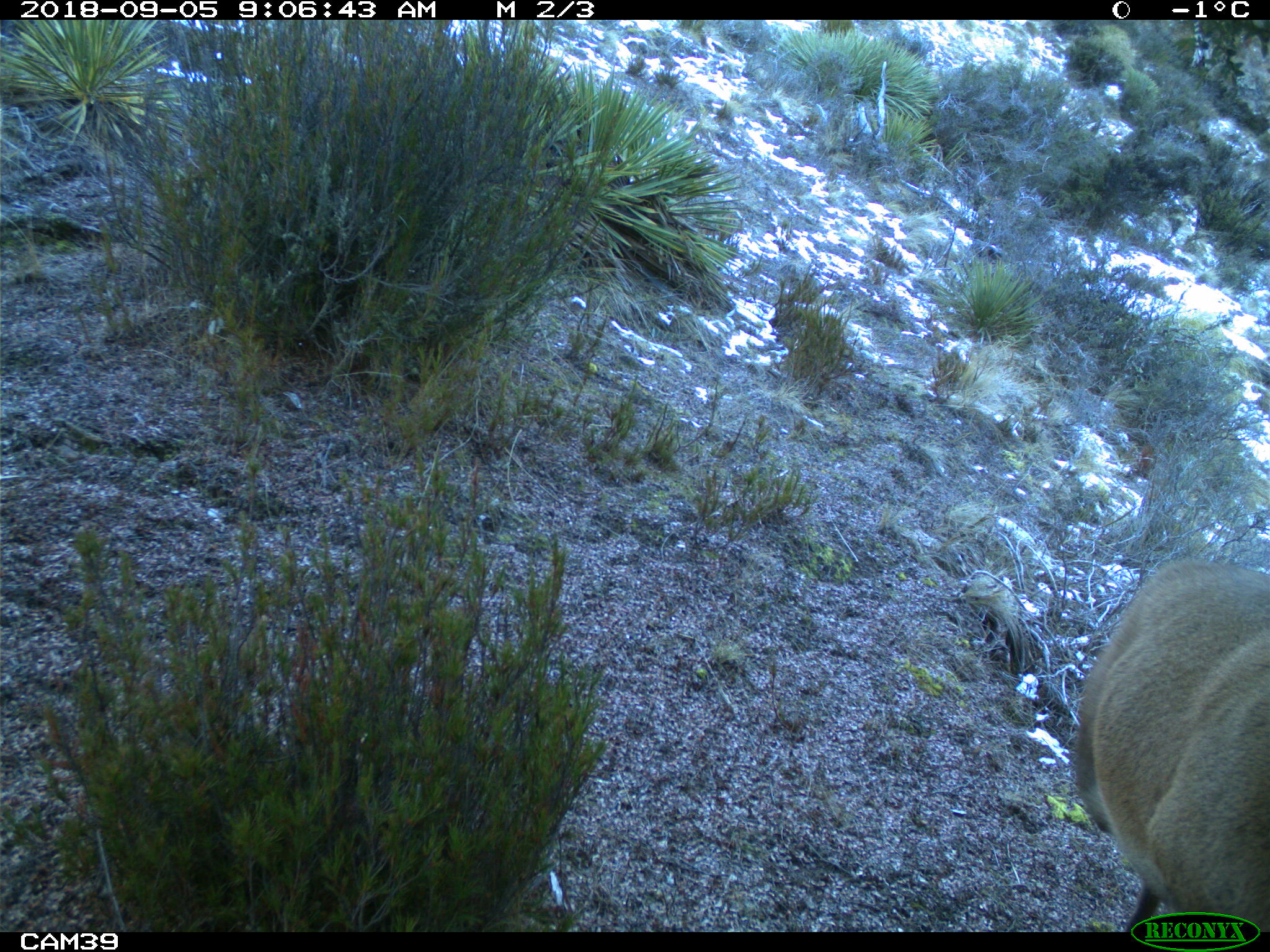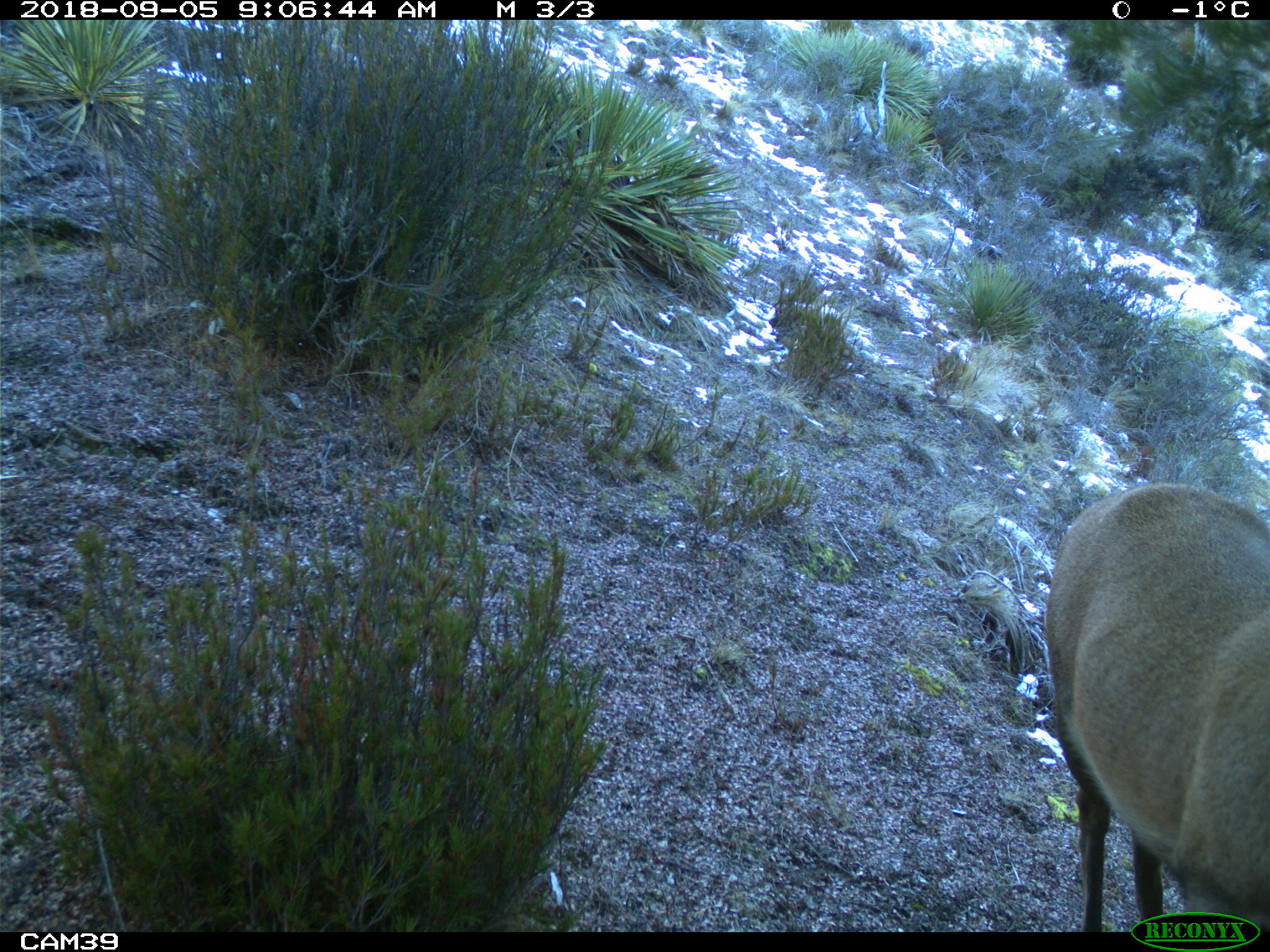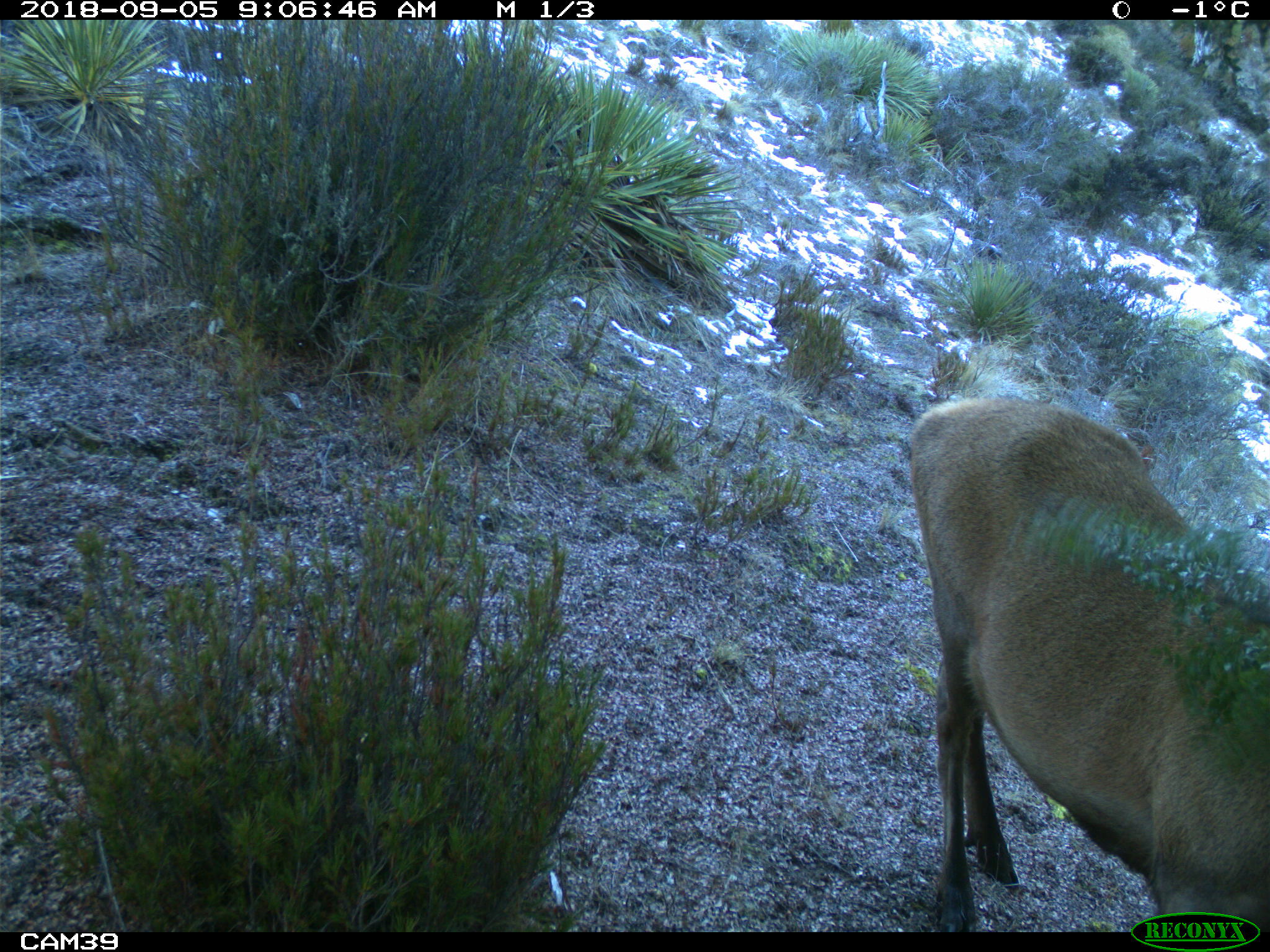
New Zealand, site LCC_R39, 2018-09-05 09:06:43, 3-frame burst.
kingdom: Animalia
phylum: Chordata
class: Mammalia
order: Artiodactyla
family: Cervidae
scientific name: Cervidae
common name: deer